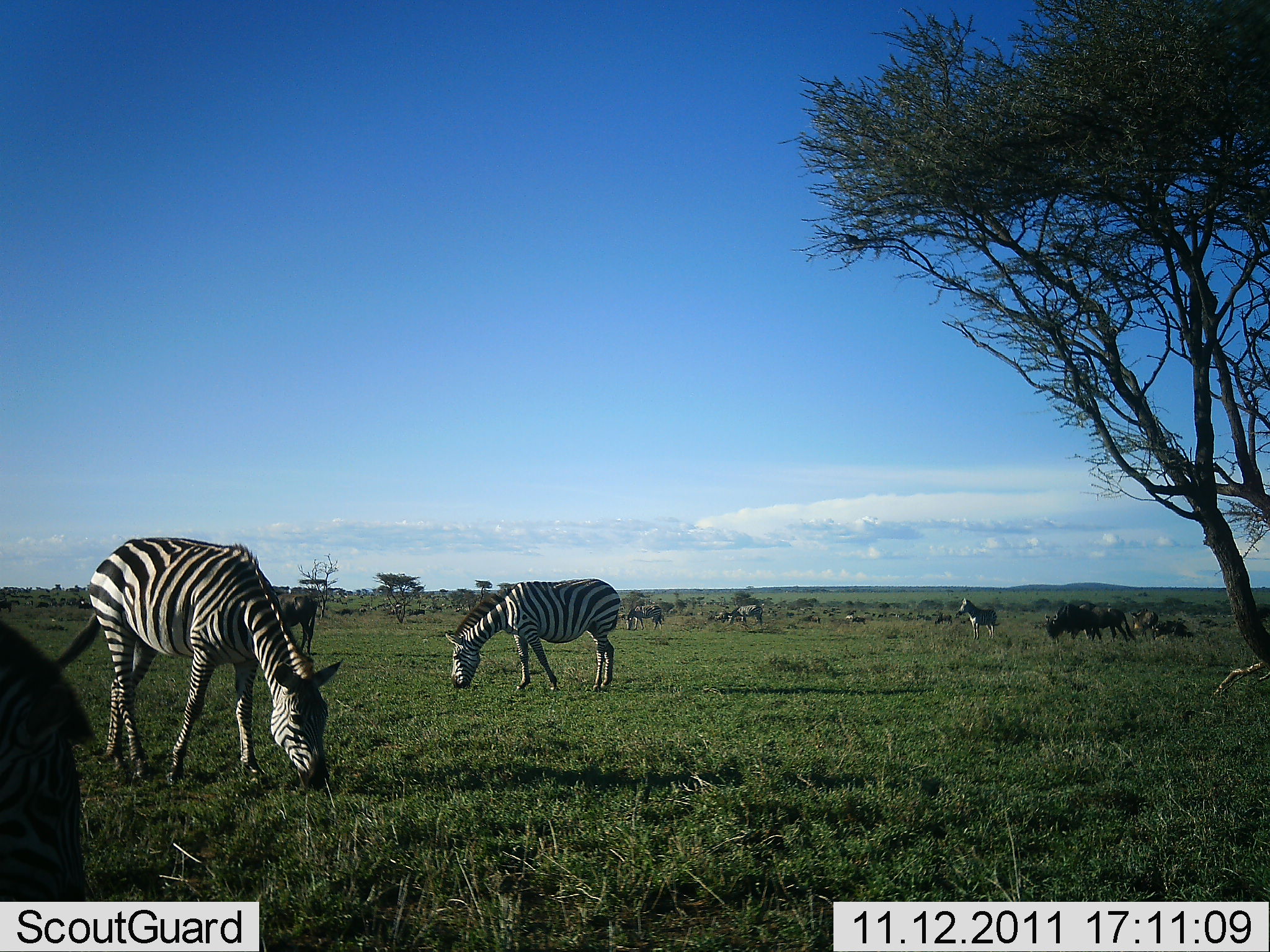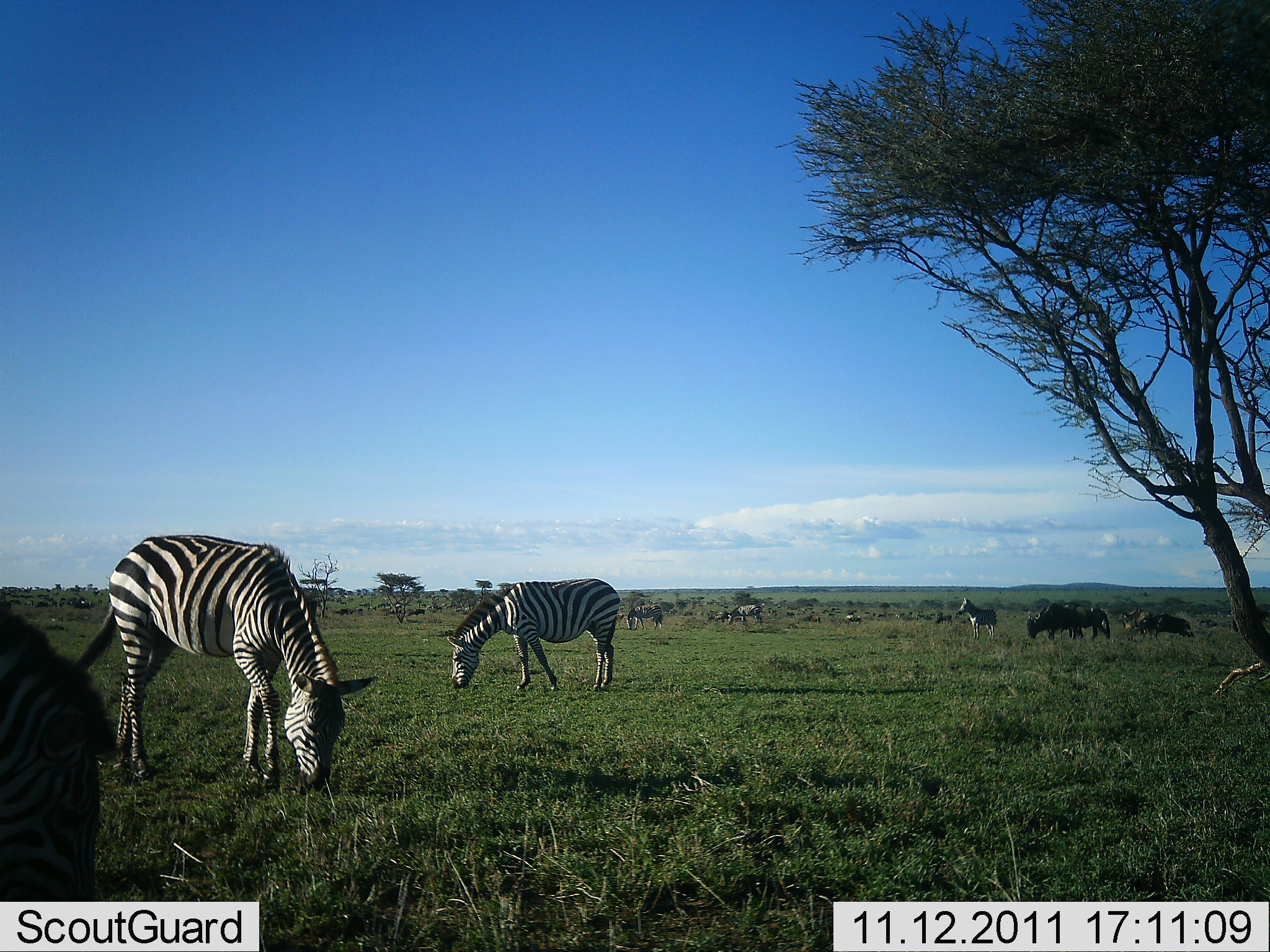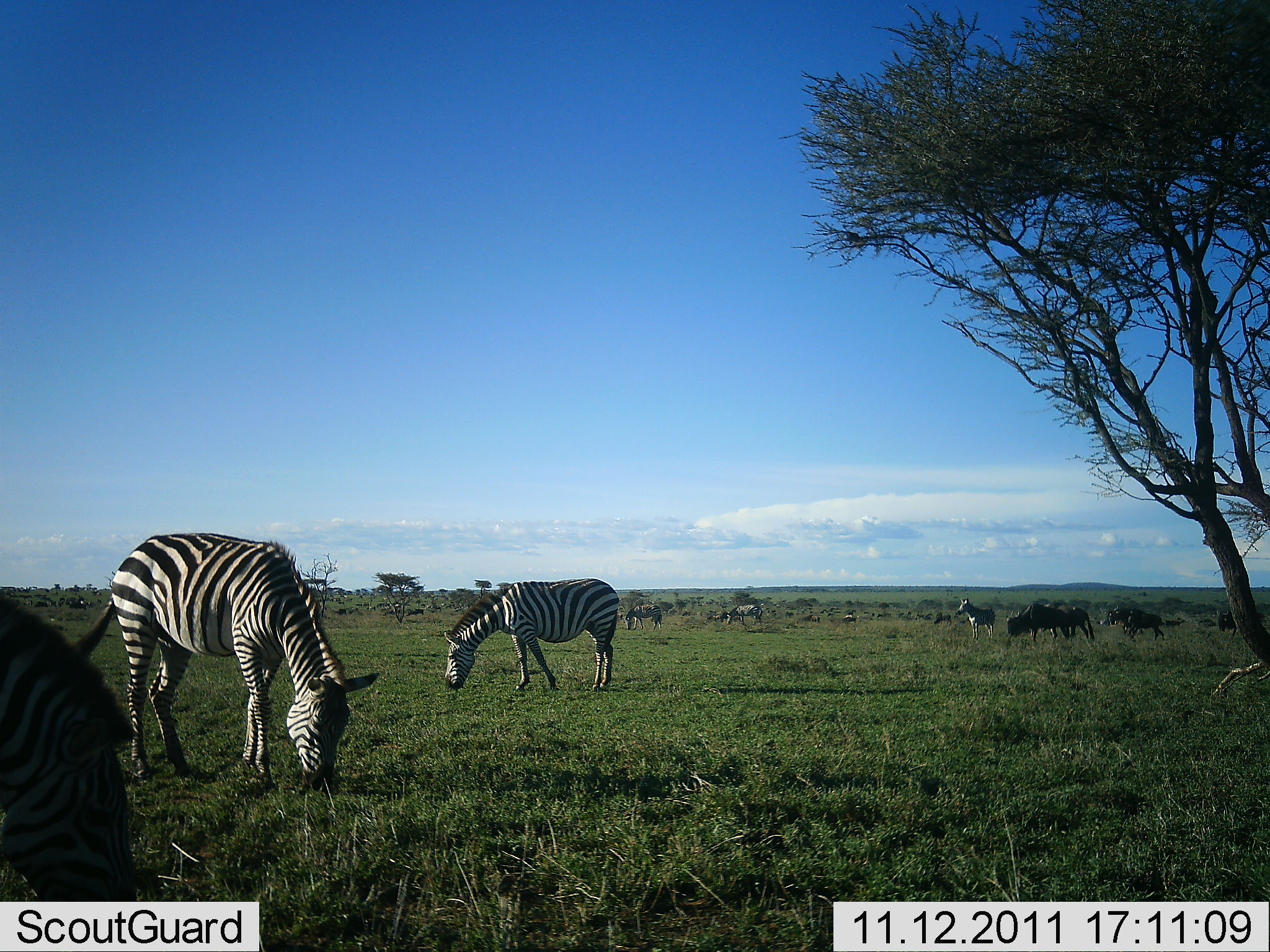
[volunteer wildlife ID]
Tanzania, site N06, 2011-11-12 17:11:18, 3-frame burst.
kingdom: Animalia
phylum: Chordata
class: Mammalia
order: Artiodactyla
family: Bovidae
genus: Connochaetes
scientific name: Connochaetes taurinus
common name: blue wildebeest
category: wildebeest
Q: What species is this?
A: Wildebeest (blue wildebeest) (Connochaetes taurinus).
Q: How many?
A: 5.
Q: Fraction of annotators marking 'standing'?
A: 36%.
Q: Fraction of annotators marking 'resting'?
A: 9%.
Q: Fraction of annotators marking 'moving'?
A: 64%.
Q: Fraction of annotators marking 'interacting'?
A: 9%.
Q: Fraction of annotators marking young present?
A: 0%.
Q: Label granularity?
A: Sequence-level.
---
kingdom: Animalia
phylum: Chordata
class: Mammalia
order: Perissodactyla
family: Equidae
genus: Equus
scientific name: Equus quagga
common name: plains zebra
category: zebra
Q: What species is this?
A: Zebra (plains zebra) (Equus quagga).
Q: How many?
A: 6.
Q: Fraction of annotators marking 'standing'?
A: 58%.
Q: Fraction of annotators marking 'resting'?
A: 0%.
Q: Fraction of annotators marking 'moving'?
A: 11%.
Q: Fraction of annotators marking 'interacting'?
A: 0%.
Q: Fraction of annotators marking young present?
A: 0%.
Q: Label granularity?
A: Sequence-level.